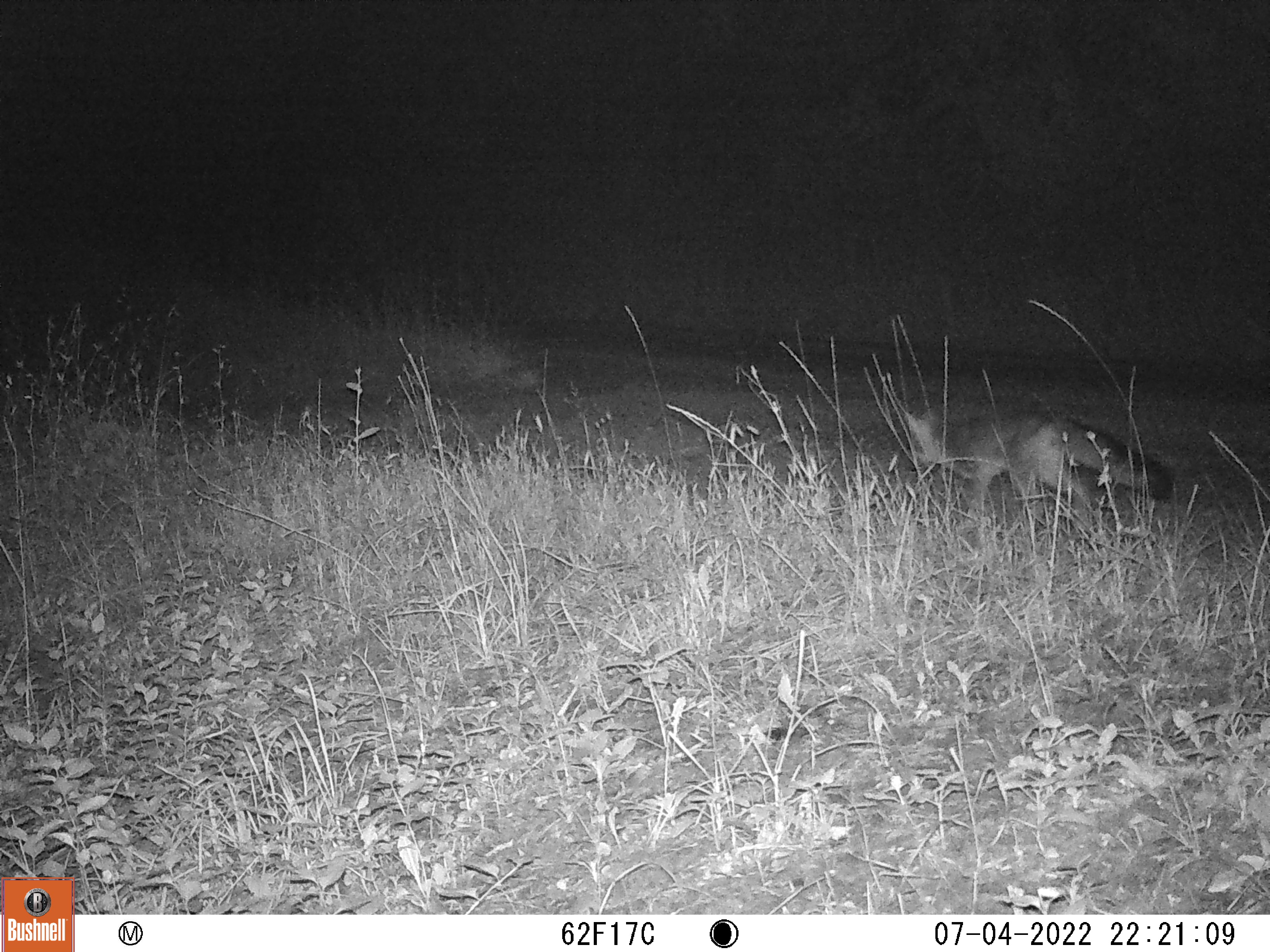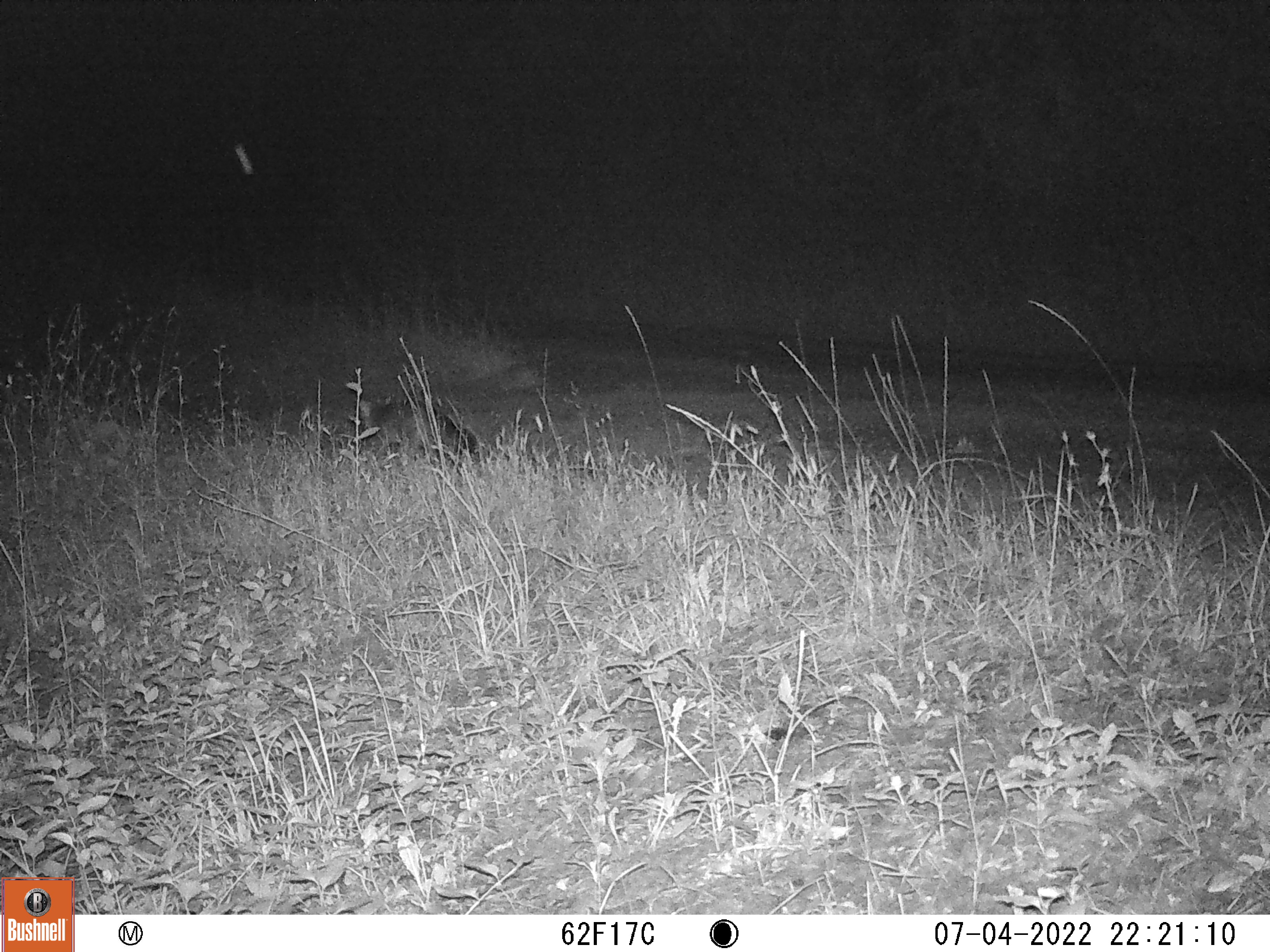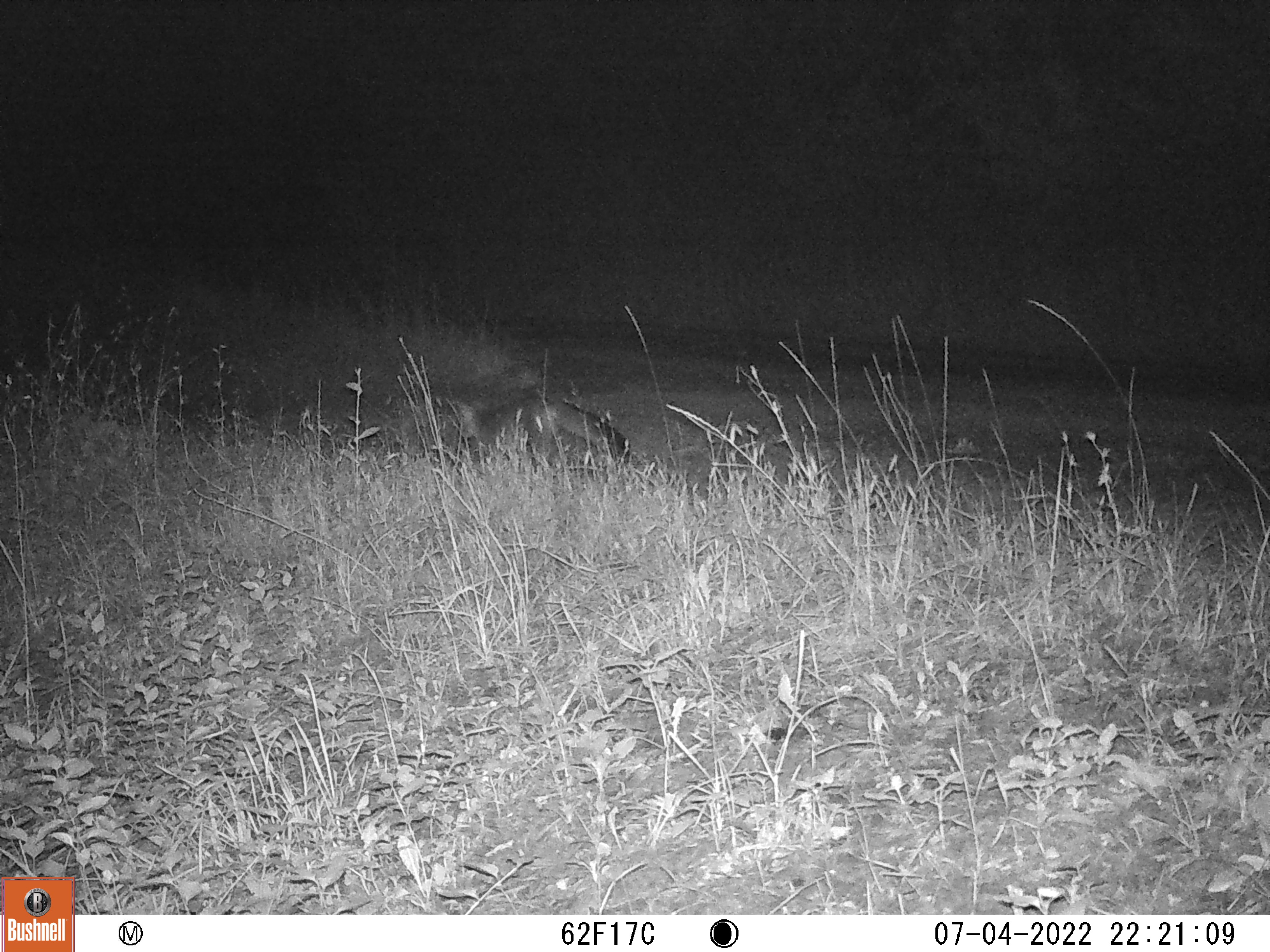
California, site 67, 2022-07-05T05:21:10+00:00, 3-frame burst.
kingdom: Animalia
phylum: Chordata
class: Mammalia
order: Carnivora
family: Canidae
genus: Urocyon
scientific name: Urocyon cinereoargenteus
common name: gray fox